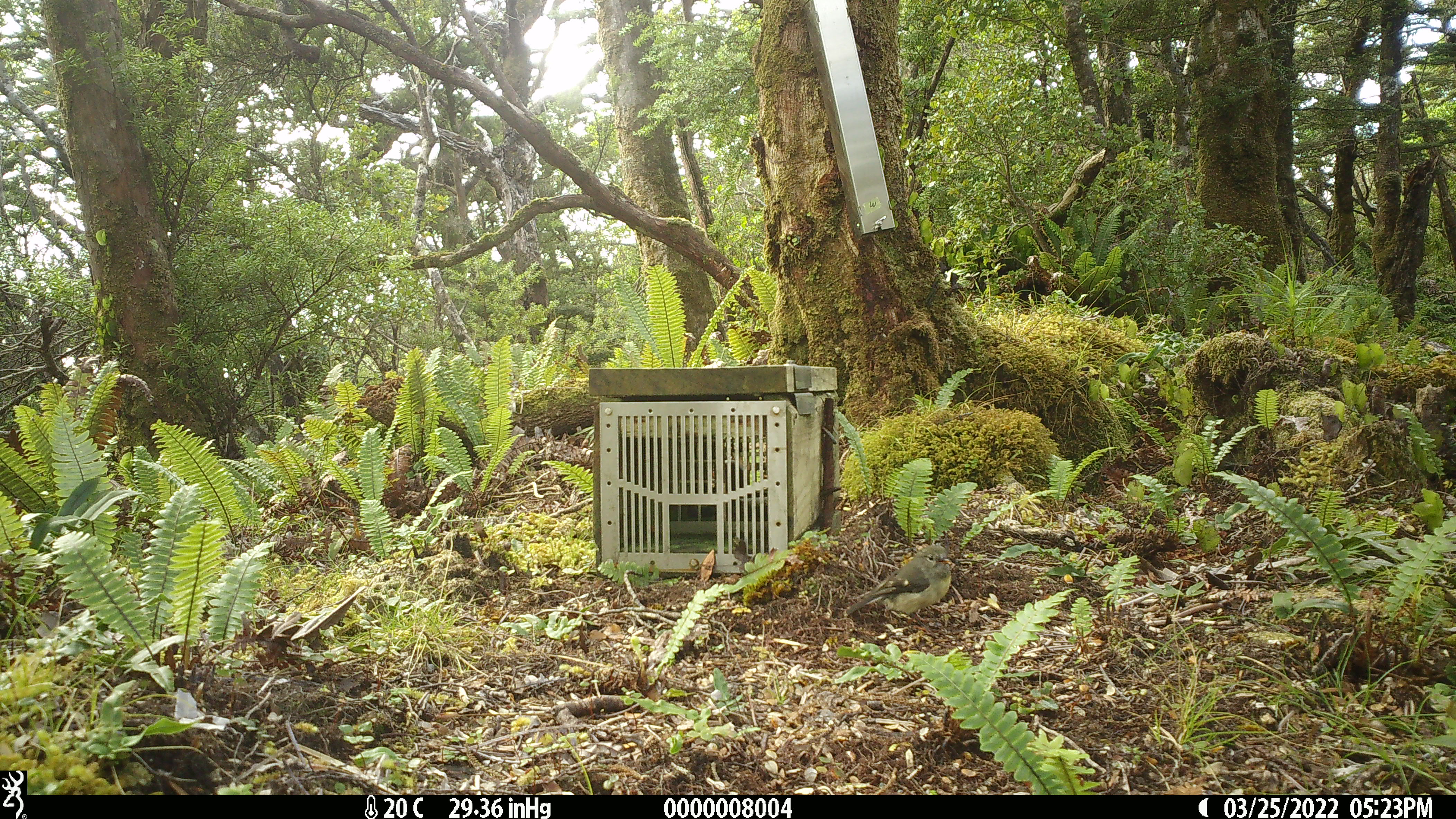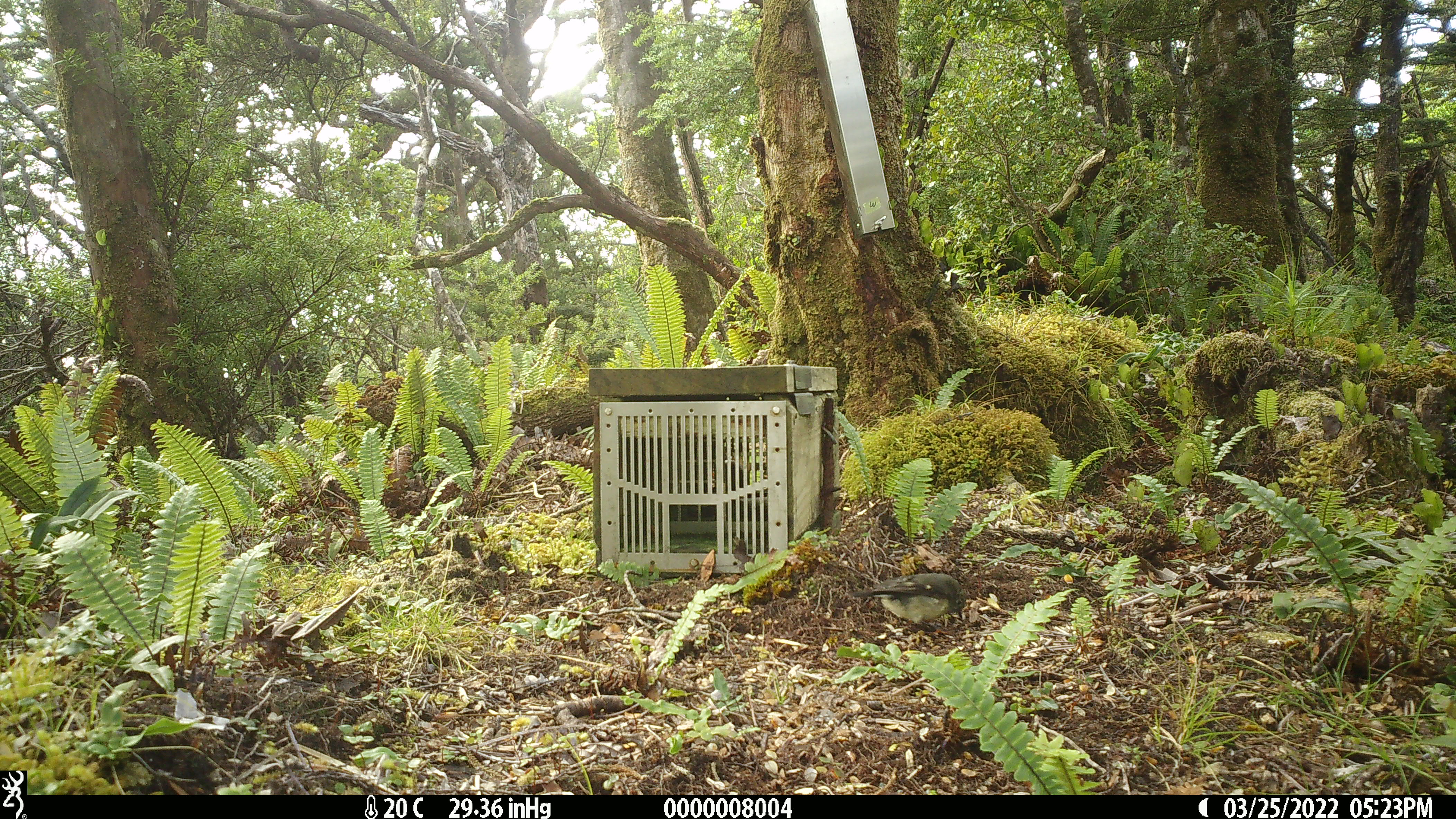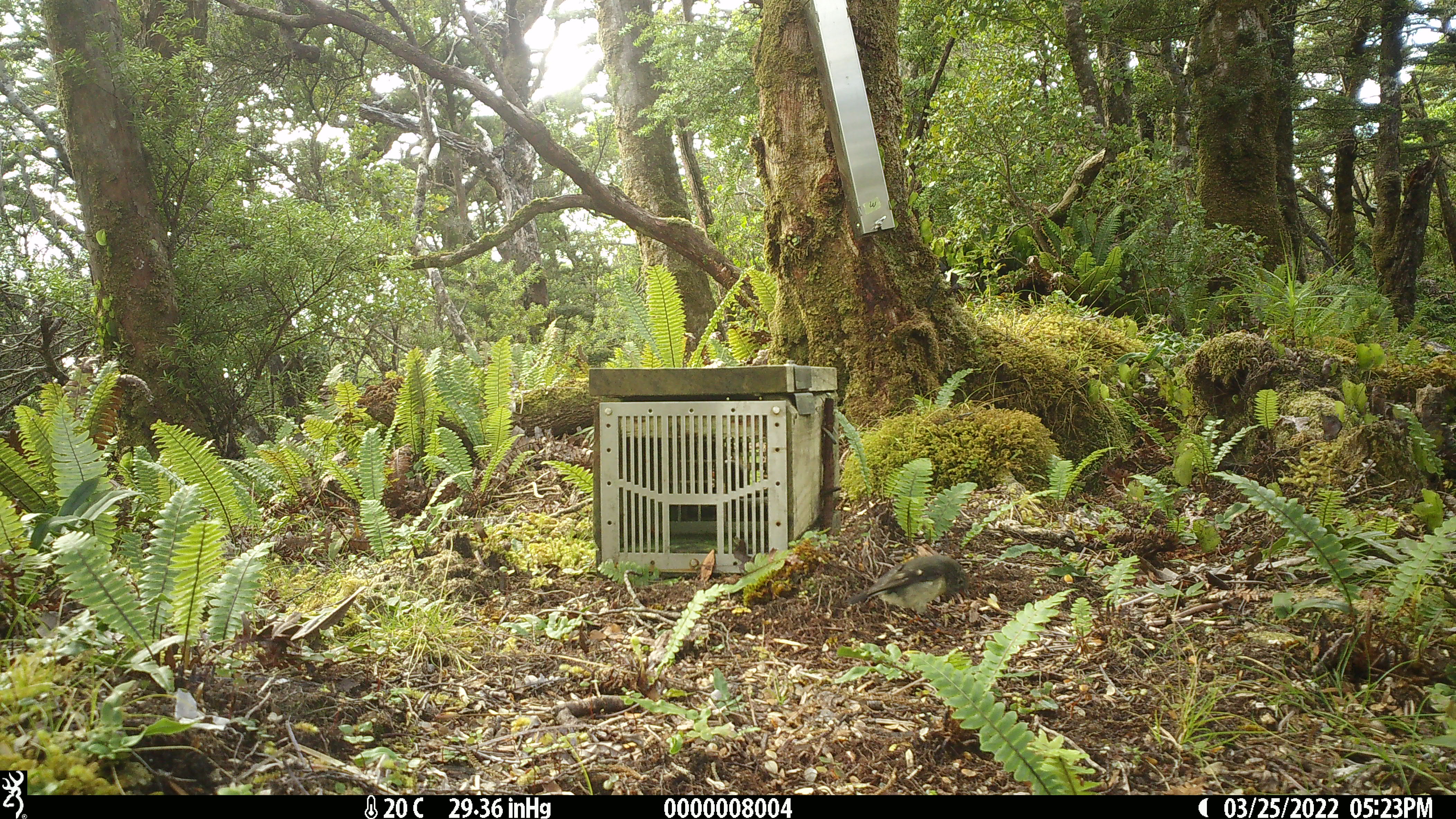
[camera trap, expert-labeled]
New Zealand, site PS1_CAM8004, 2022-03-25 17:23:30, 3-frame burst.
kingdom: Animalia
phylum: Chordata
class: Aves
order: Passeriformes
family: Petroicidae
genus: Petroica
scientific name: Petroica macrocephala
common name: tomtit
Tomtit (Petroica macrocephala).